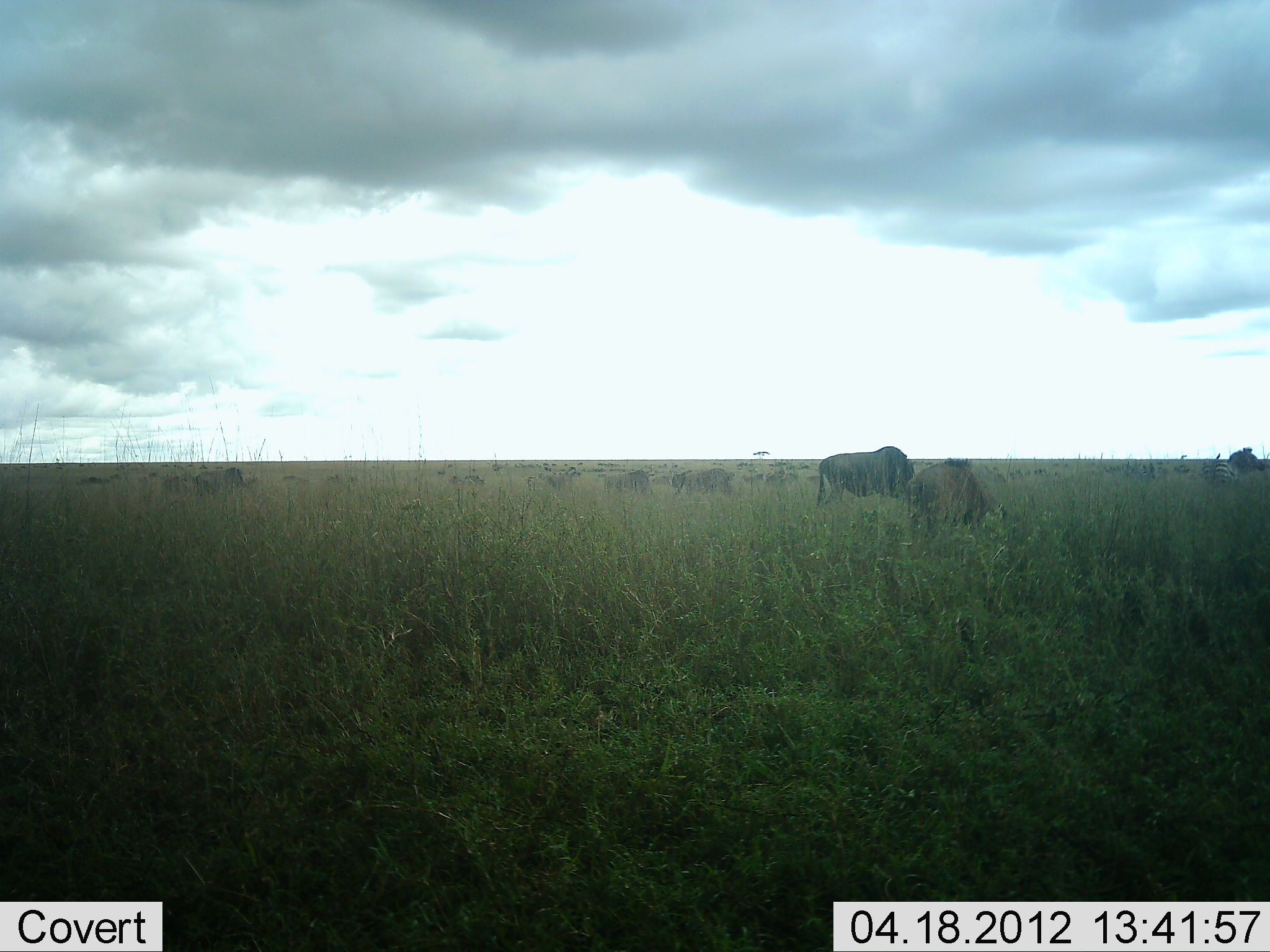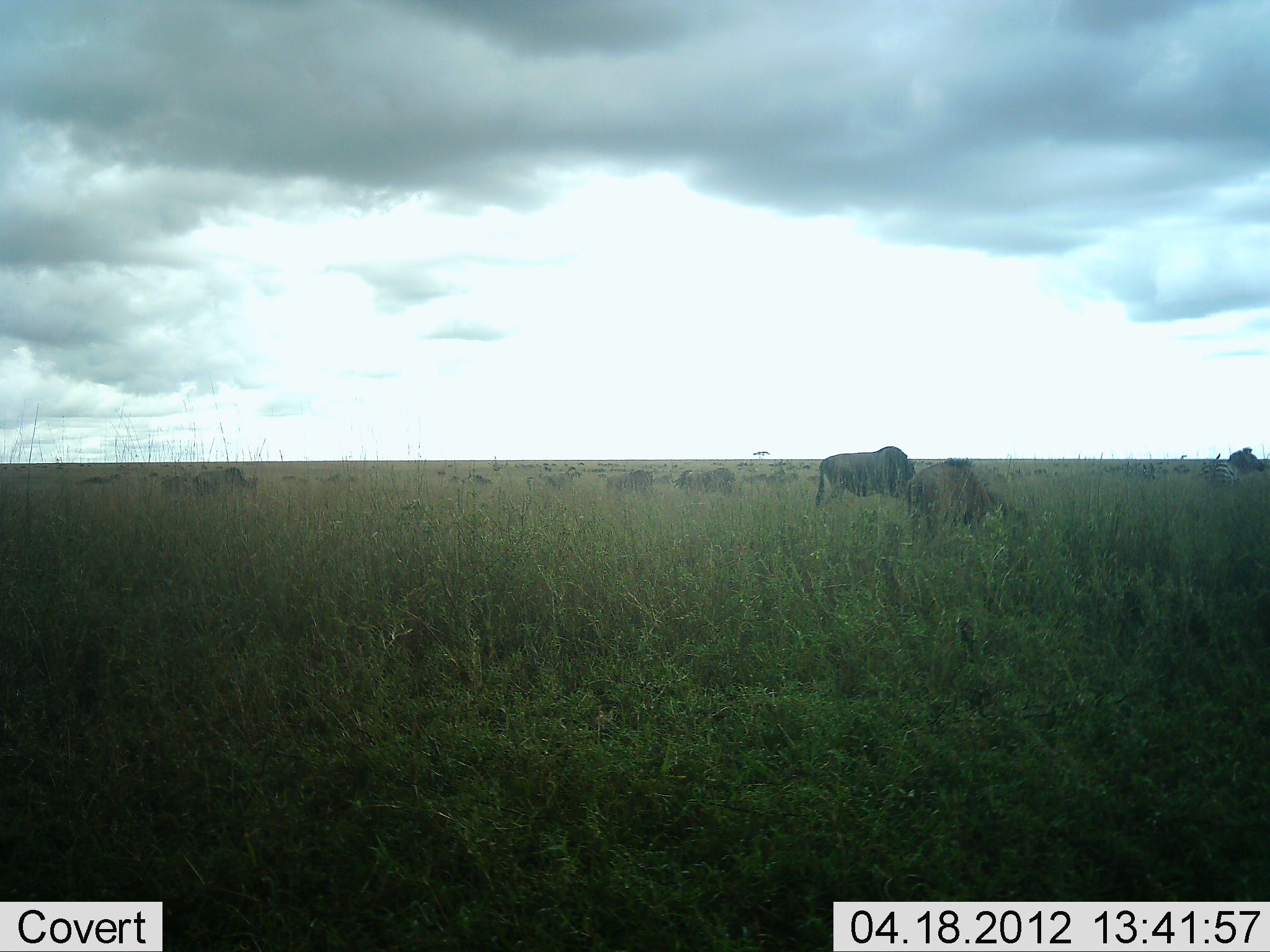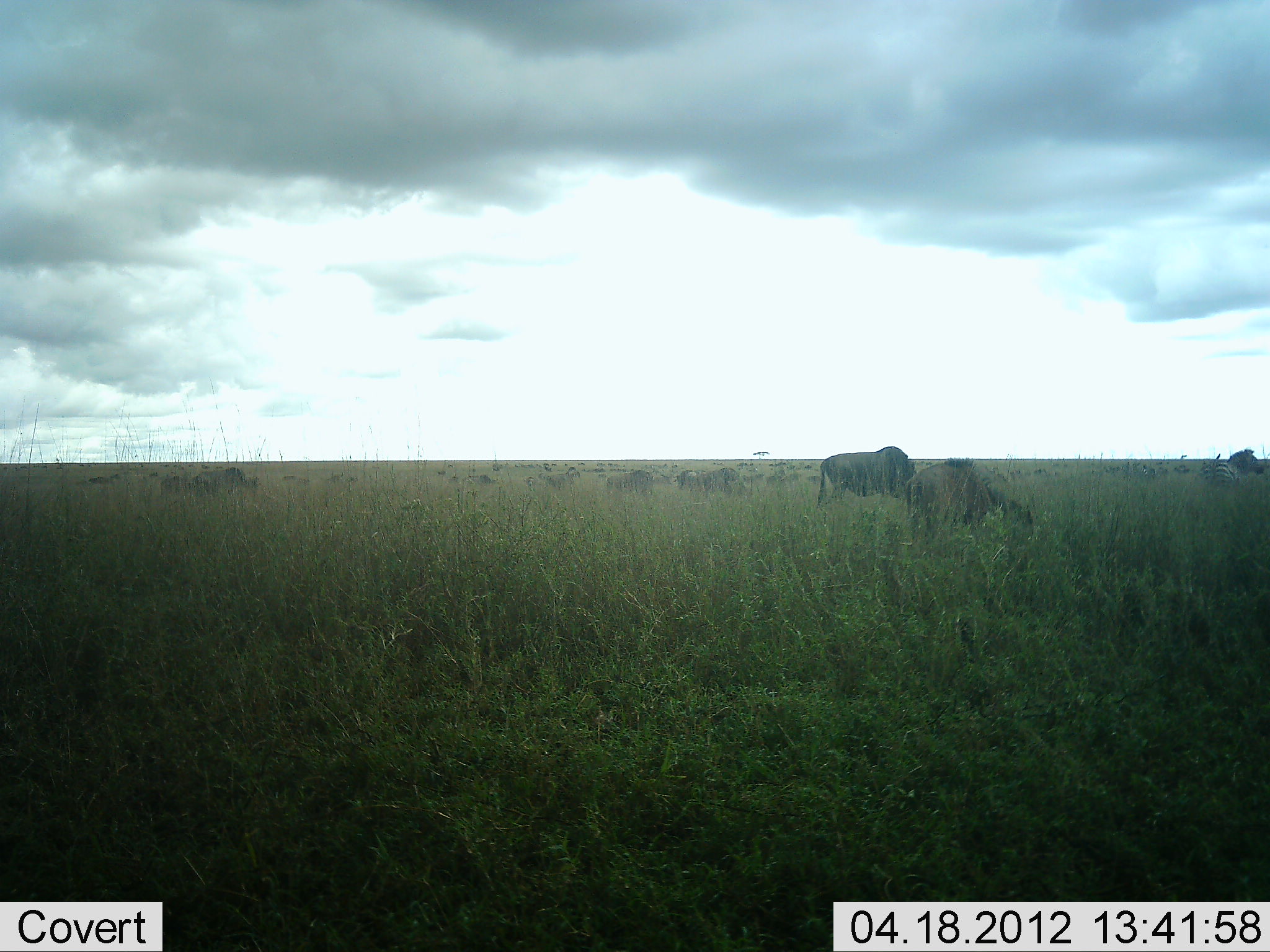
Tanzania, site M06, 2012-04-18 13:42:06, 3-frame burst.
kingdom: Animalia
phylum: Chordata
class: Mammalia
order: Artiodactyla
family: Bovidae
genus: Connochaetes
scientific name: Connochaetes taurinus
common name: blue wildebeest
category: wildebeest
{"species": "wildebeest (blue wildebeest) (Connochaetes taurinus)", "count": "11-50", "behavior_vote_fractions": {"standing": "56%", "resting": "0%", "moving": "19%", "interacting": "0%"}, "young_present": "6%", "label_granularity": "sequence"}